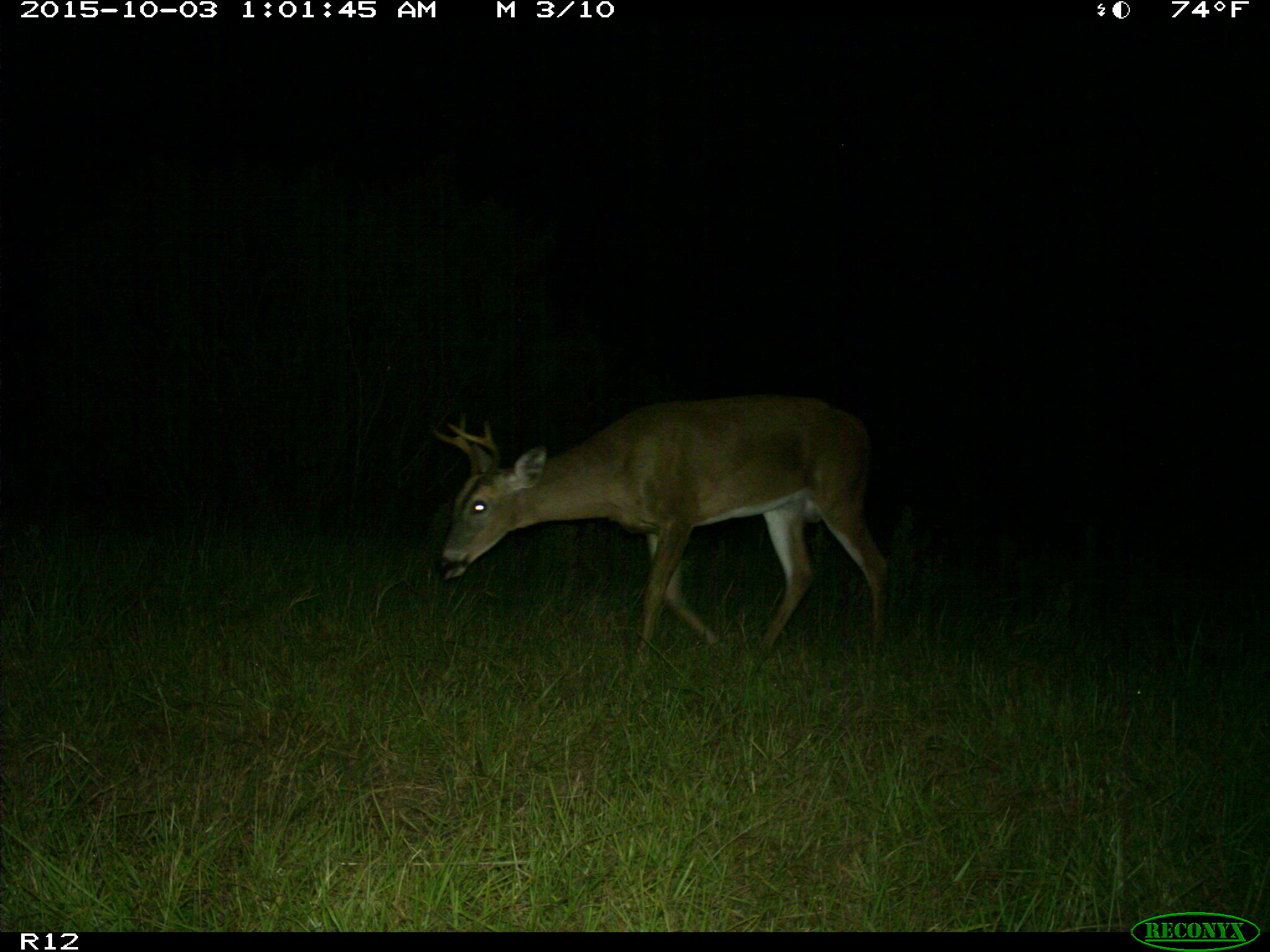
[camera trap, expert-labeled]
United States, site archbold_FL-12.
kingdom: Animalia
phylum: Chordata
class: Mammalia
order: Artiodactyla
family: Cervidae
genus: Odocoileus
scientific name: Odocoileus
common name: deer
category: unidentified deer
Unidentified deer (deer) (Odocoileus).